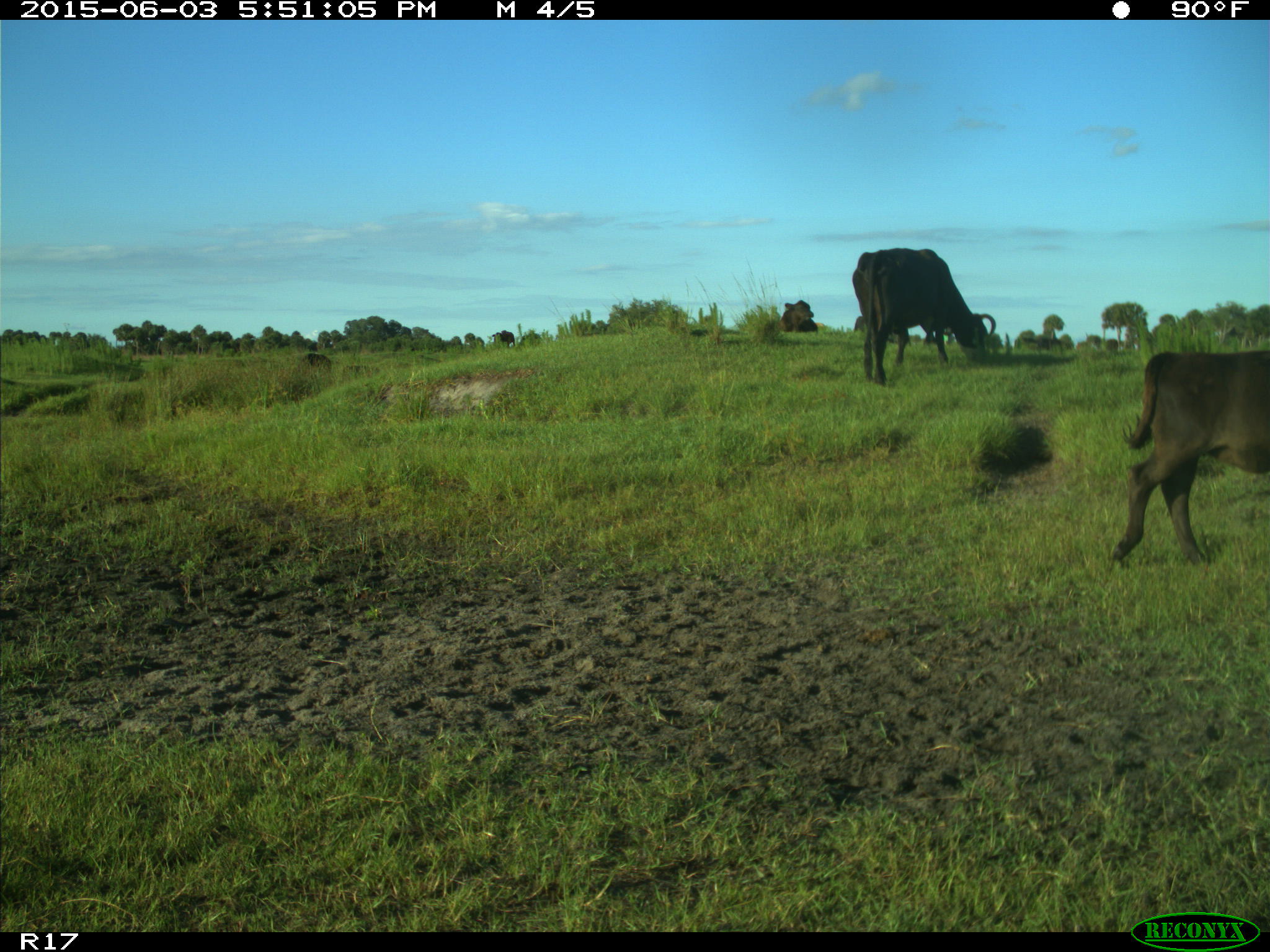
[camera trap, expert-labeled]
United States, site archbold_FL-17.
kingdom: Animalia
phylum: Chordata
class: Mammalia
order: Artiodactyla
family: Bovidae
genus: Bos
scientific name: Bos taurus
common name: domestic cow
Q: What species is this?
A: Bos taurus (domestic cow).